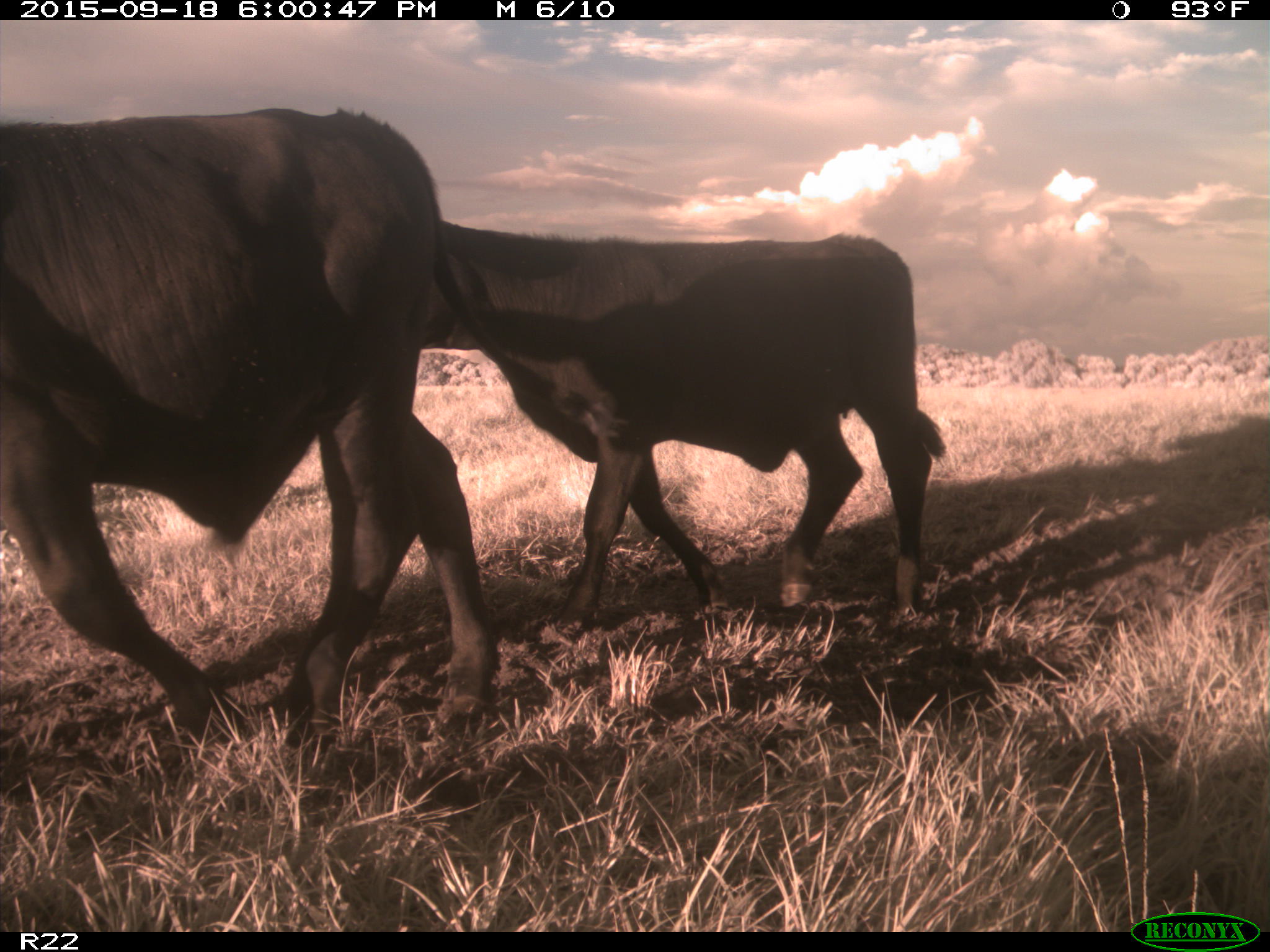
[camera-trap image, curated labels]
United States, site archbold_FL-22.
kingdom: Animalia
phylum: Chordata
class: Mammalia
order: Artiodactyla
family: Bovidae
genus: Bos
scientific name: Bos taurus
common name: domestic cow